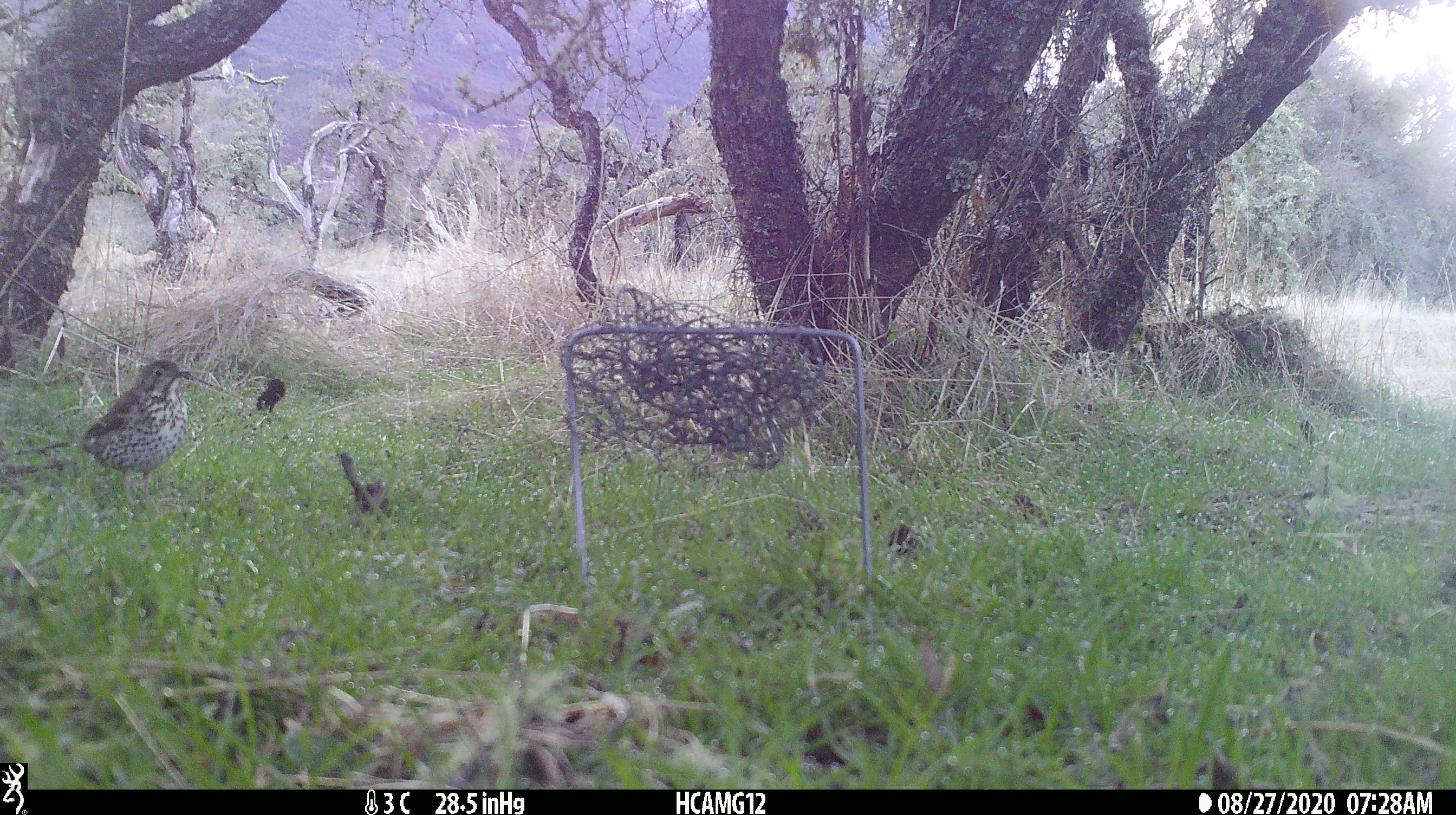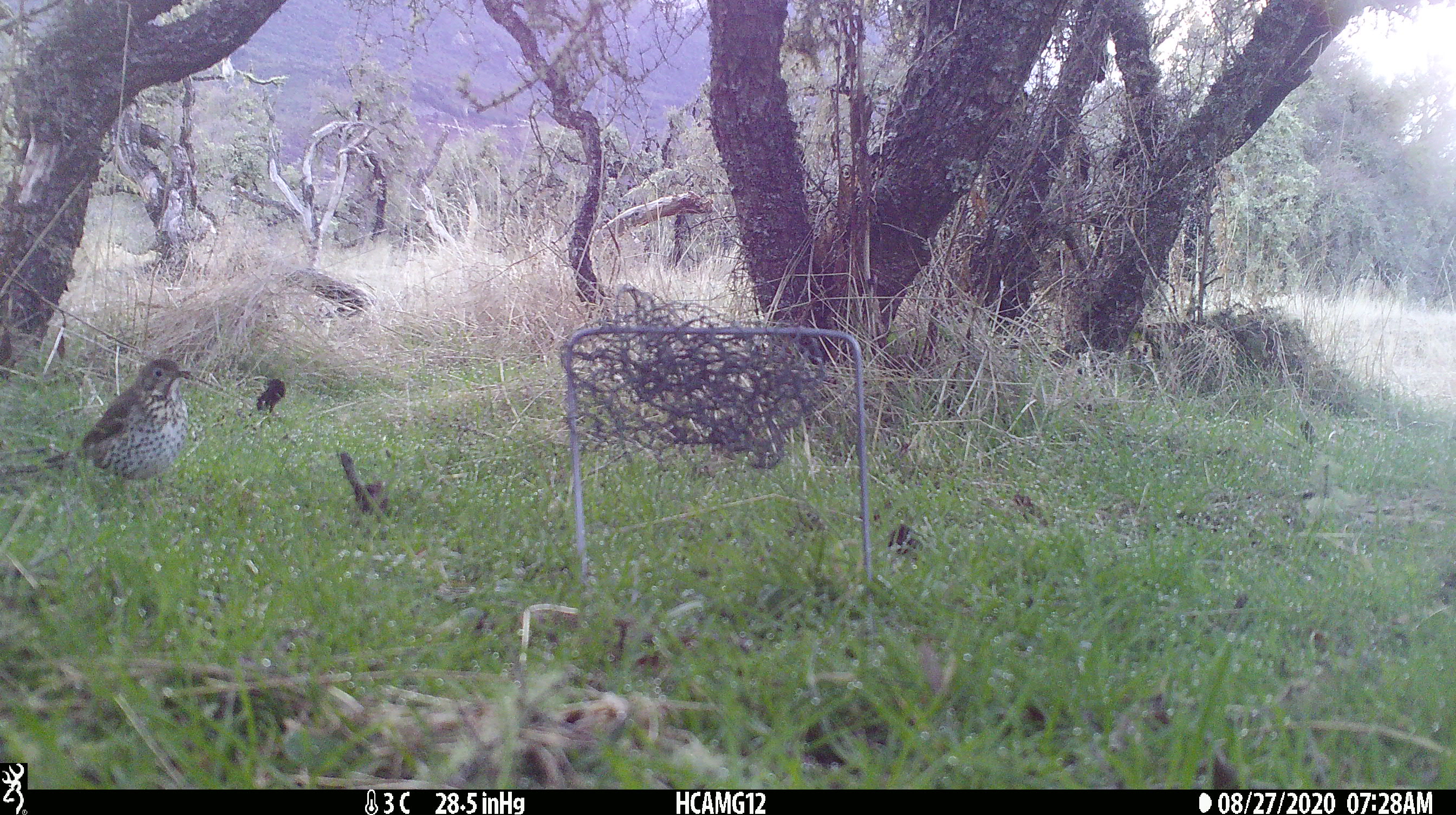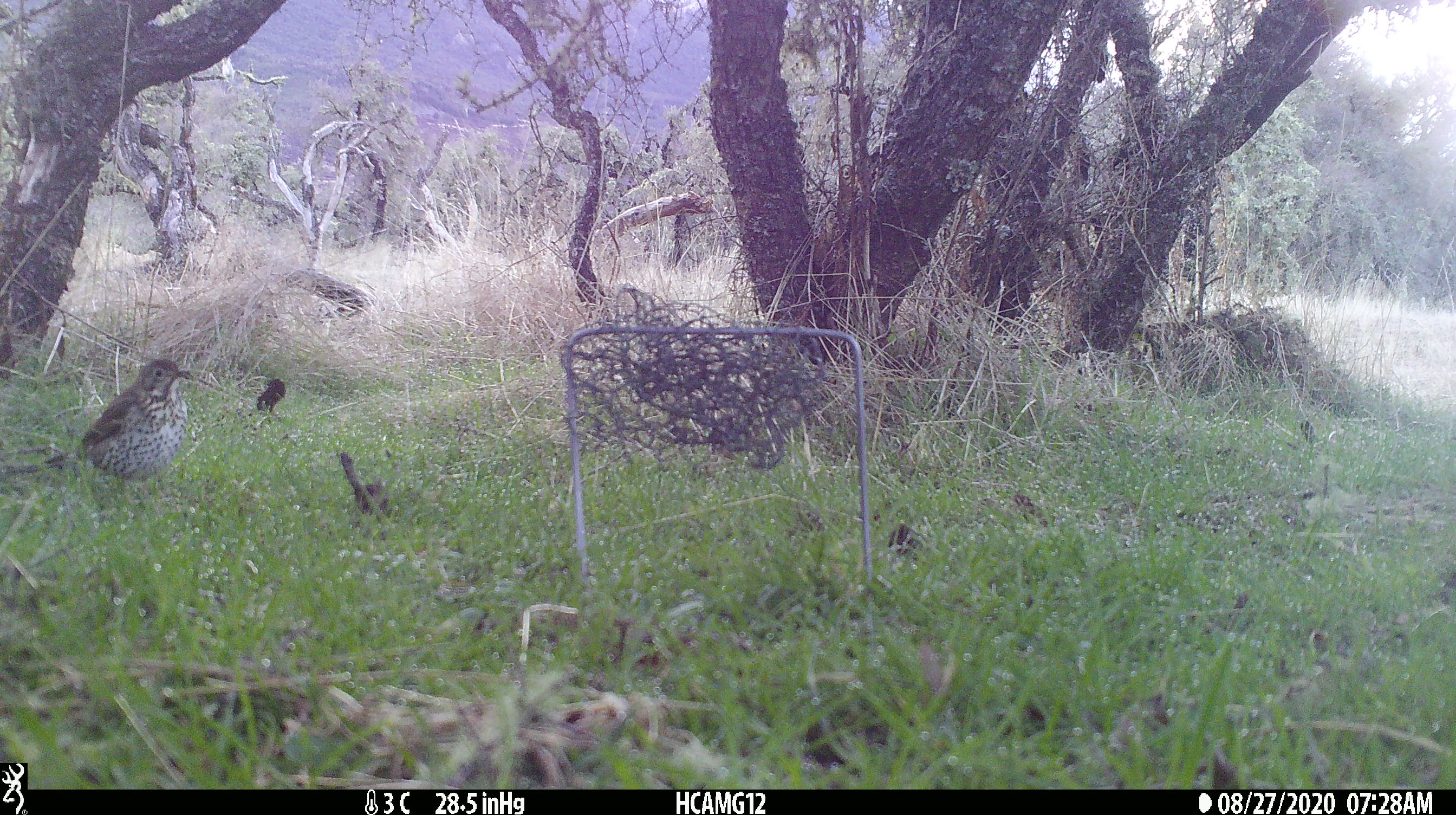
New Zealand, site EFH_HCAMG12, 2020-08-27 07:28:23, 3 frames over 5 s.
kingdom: Animalia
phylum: Chordata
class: Aves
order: Passeriformes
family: Turdidae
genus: Turdus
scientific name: Turdus philomelos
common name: song thrush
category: thrush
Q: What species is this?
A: Thrush (song thrush) (Turdus philomelos).